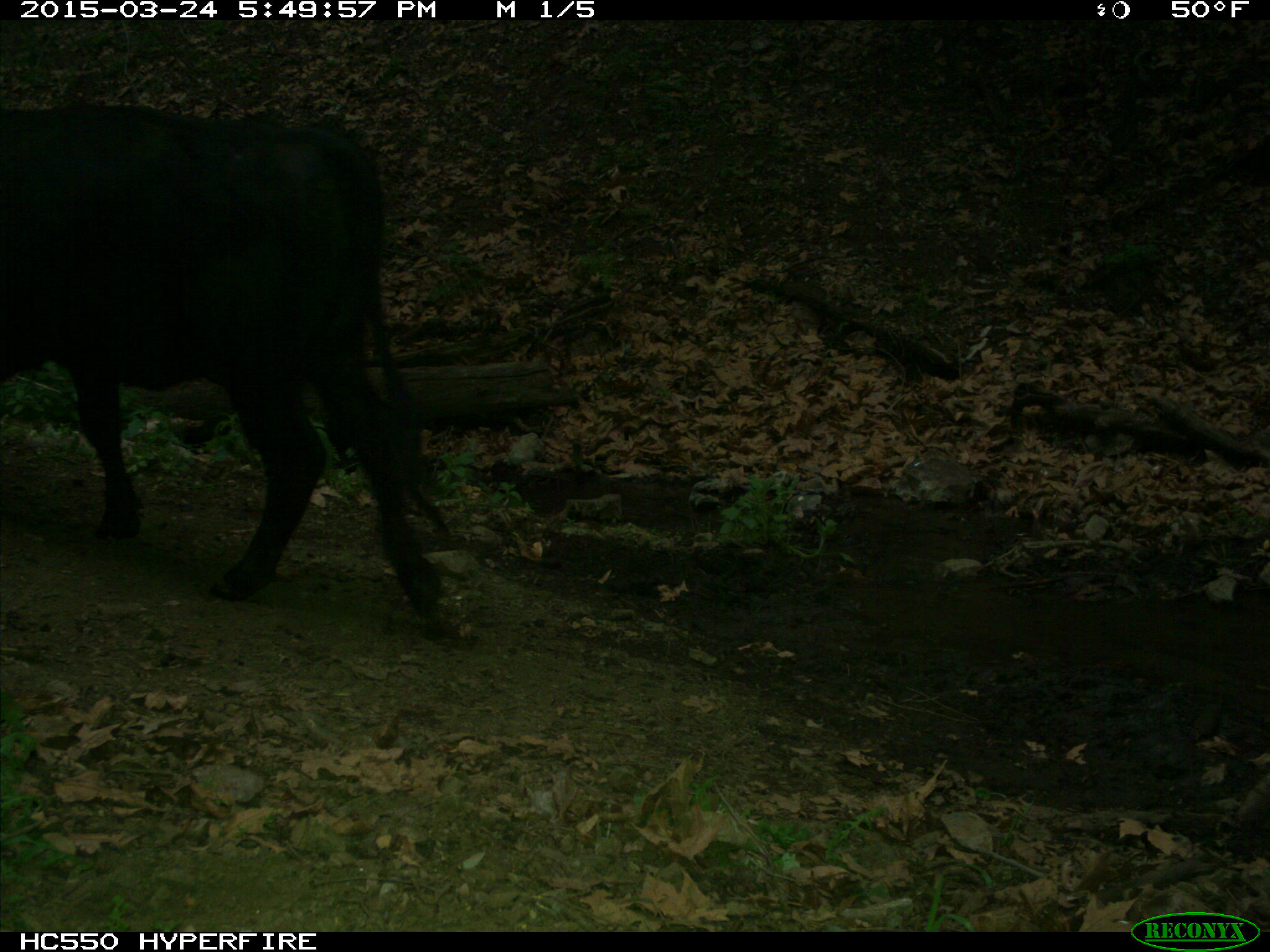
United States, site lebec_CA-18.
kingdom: Animalia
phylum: Chordata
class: Mammalia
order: Artiodactyla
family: Bovidae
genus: Bos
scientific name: Bos taurus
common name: domestic cow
Bos taurus (domestic cow).